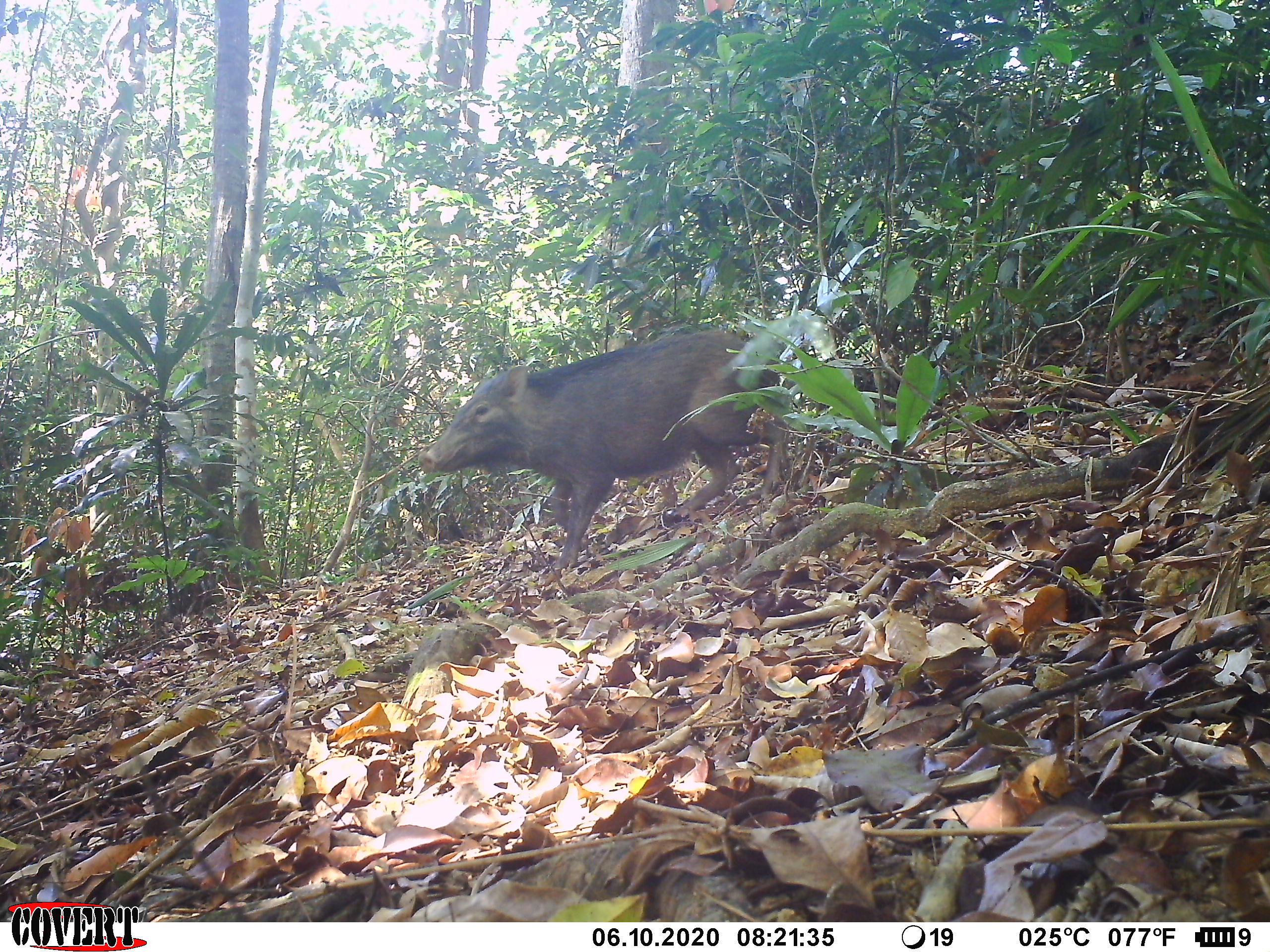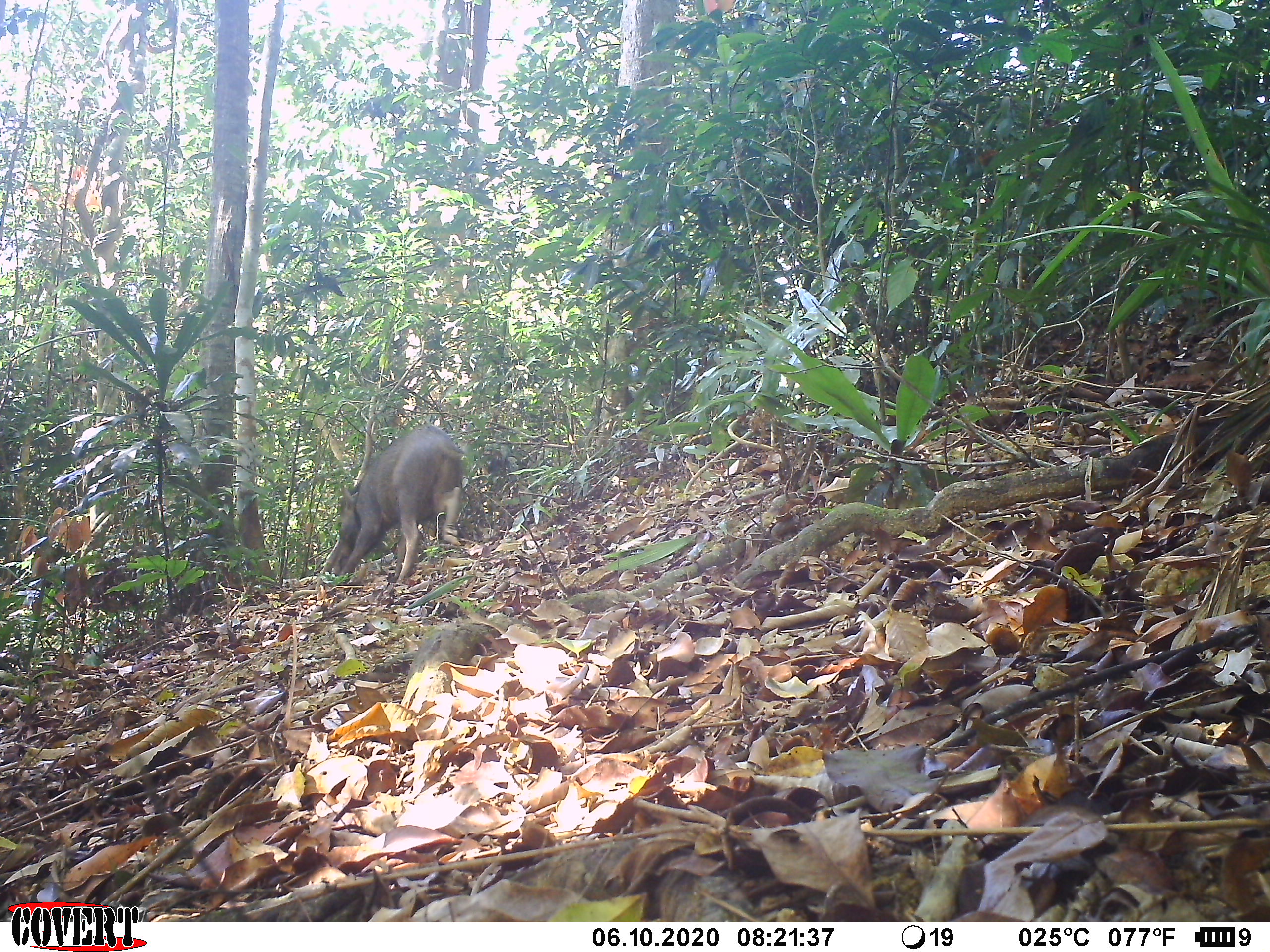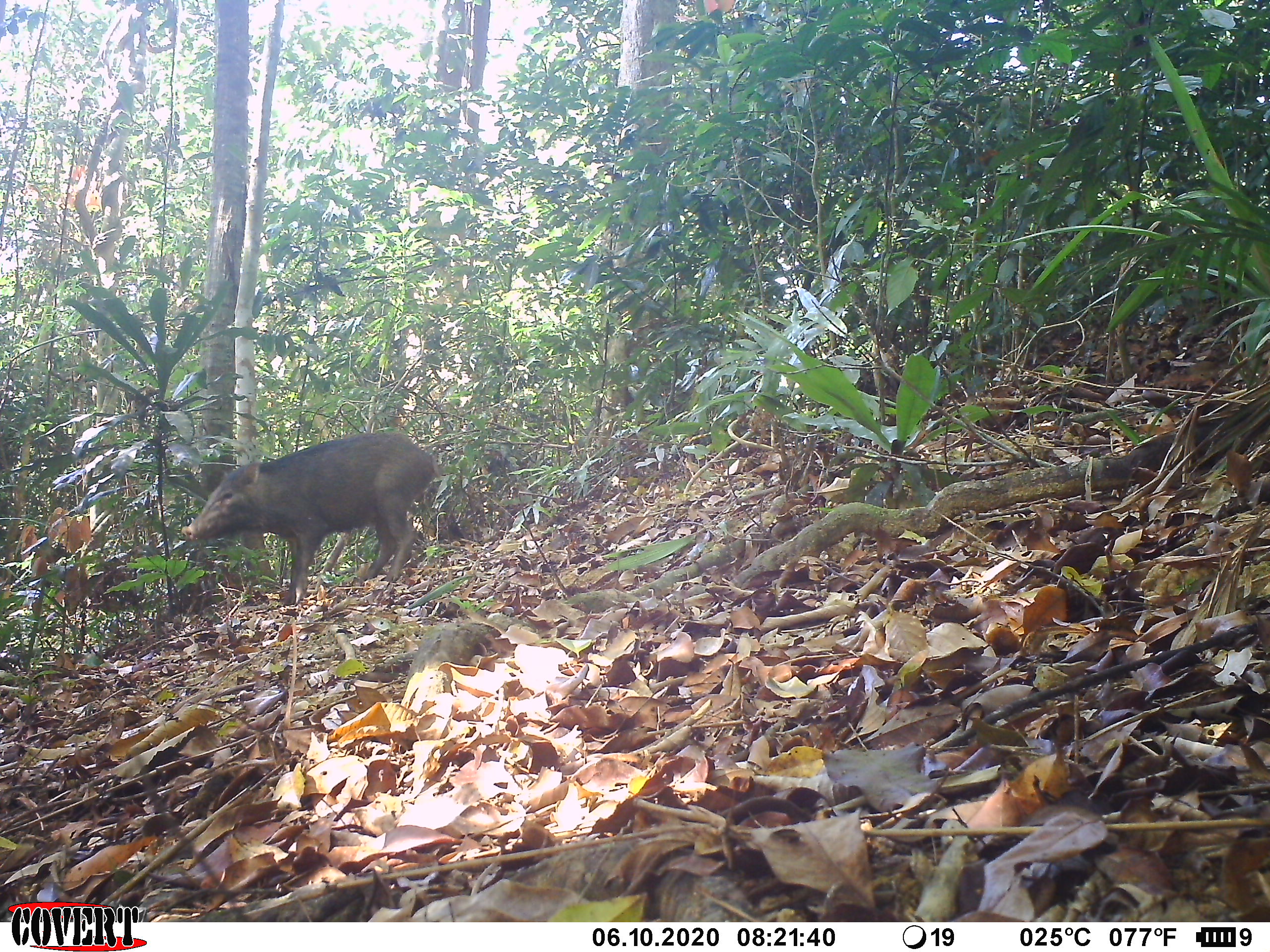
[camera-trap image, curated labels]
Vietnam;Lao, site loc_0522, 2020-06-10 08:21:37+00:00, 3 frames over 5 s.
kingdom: Animalia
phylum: Chordata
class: Mammalia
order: Artiodactyla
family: Suidae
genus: Sus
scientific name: Sus scrofa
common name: eurasian wild pig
Eurasian wild pig (Sus scrofa). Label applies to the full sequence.